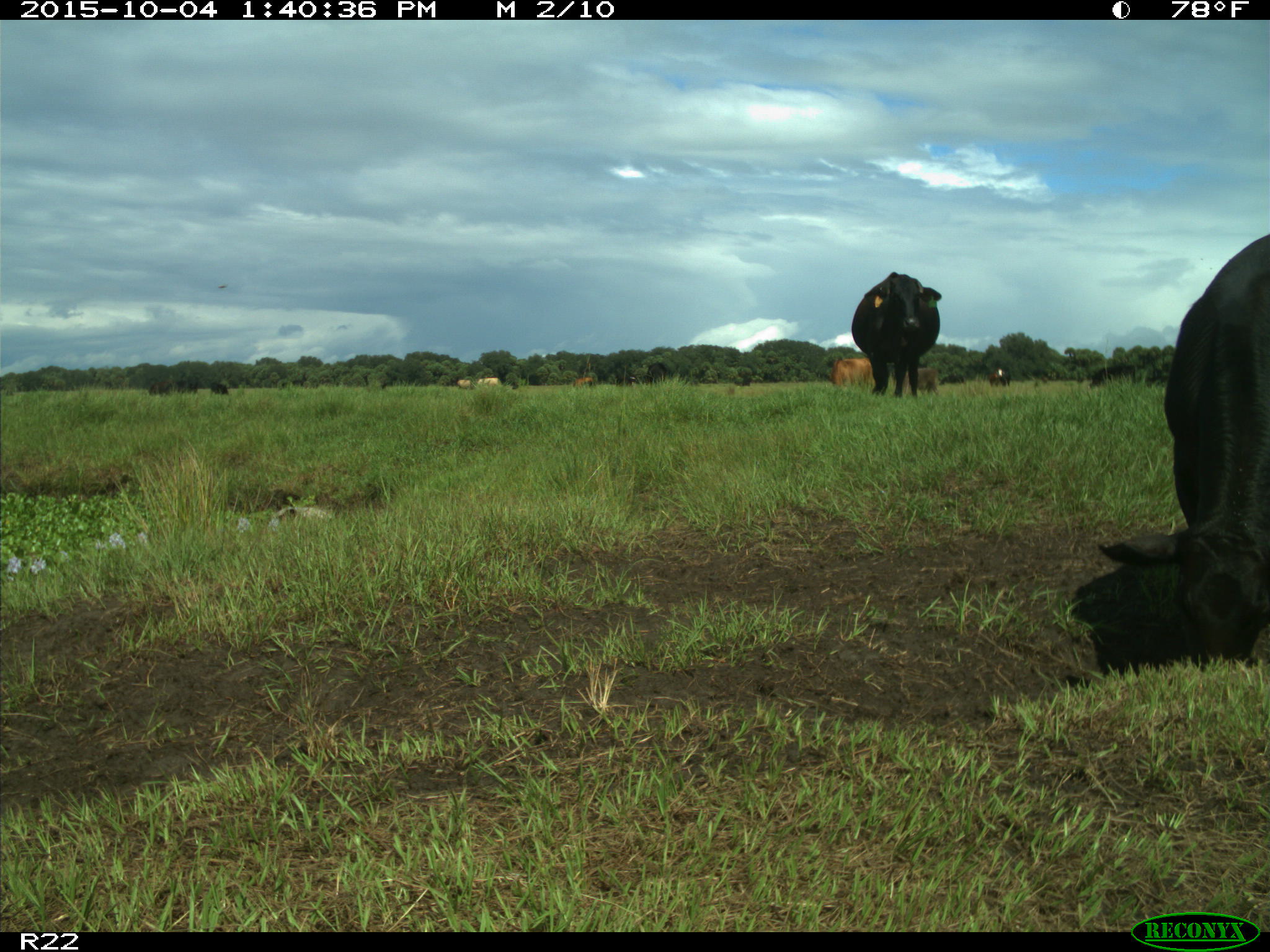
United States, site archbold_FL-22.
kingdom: Animalia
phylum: Chordata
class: Mammalia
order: Artiodactyla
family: Bovidae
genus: Bos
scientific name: Bos taurus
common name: domestic cow